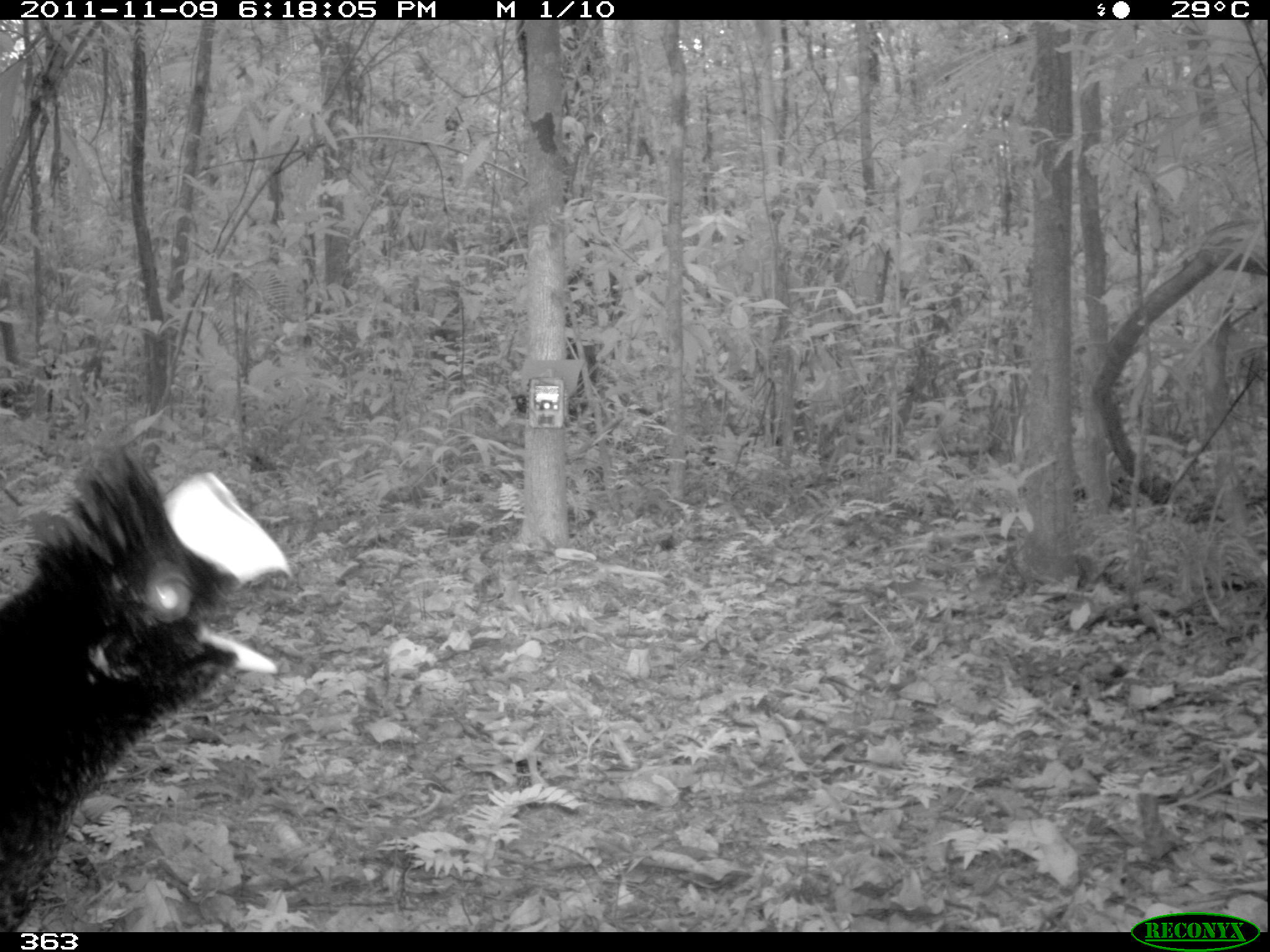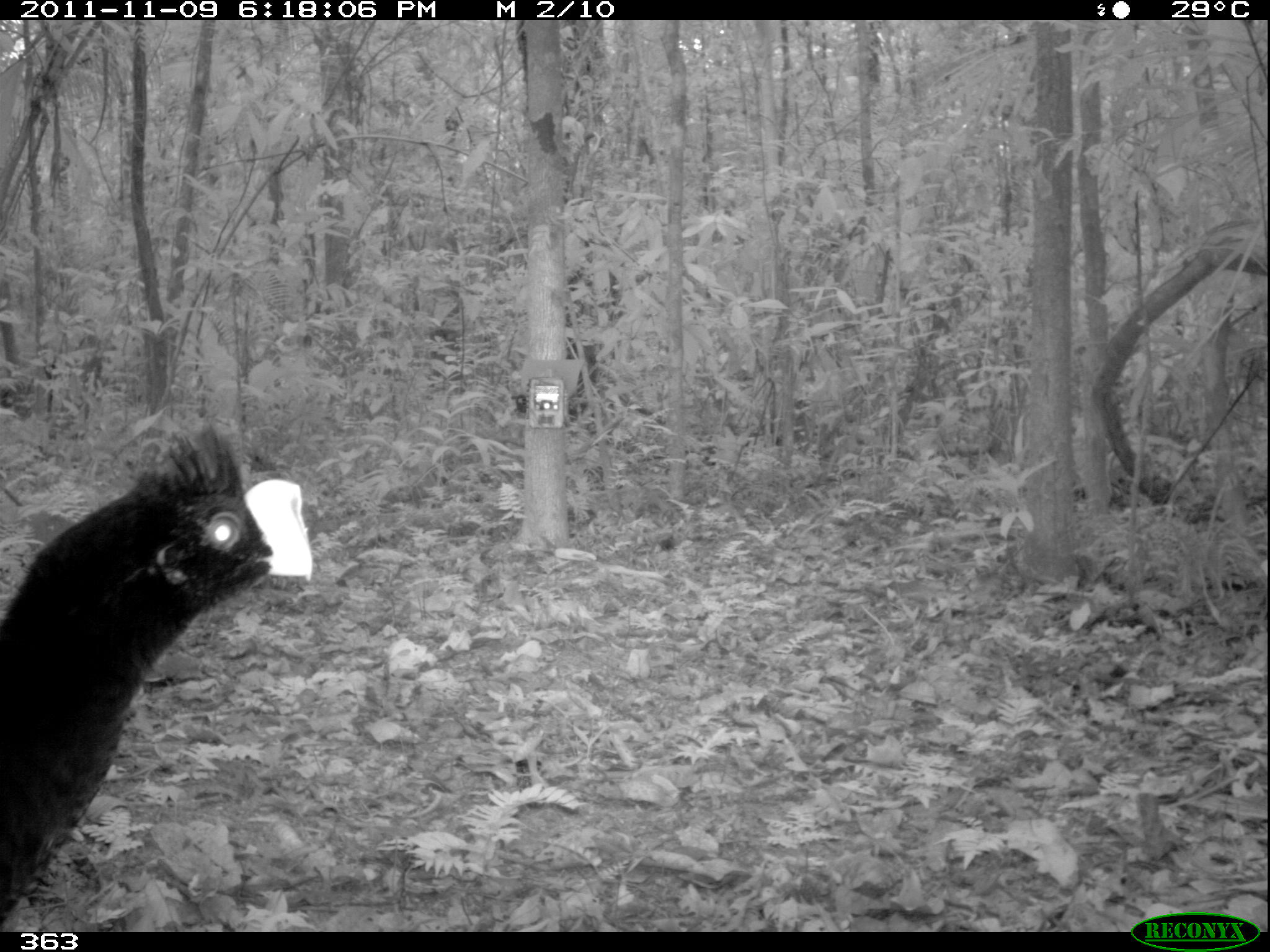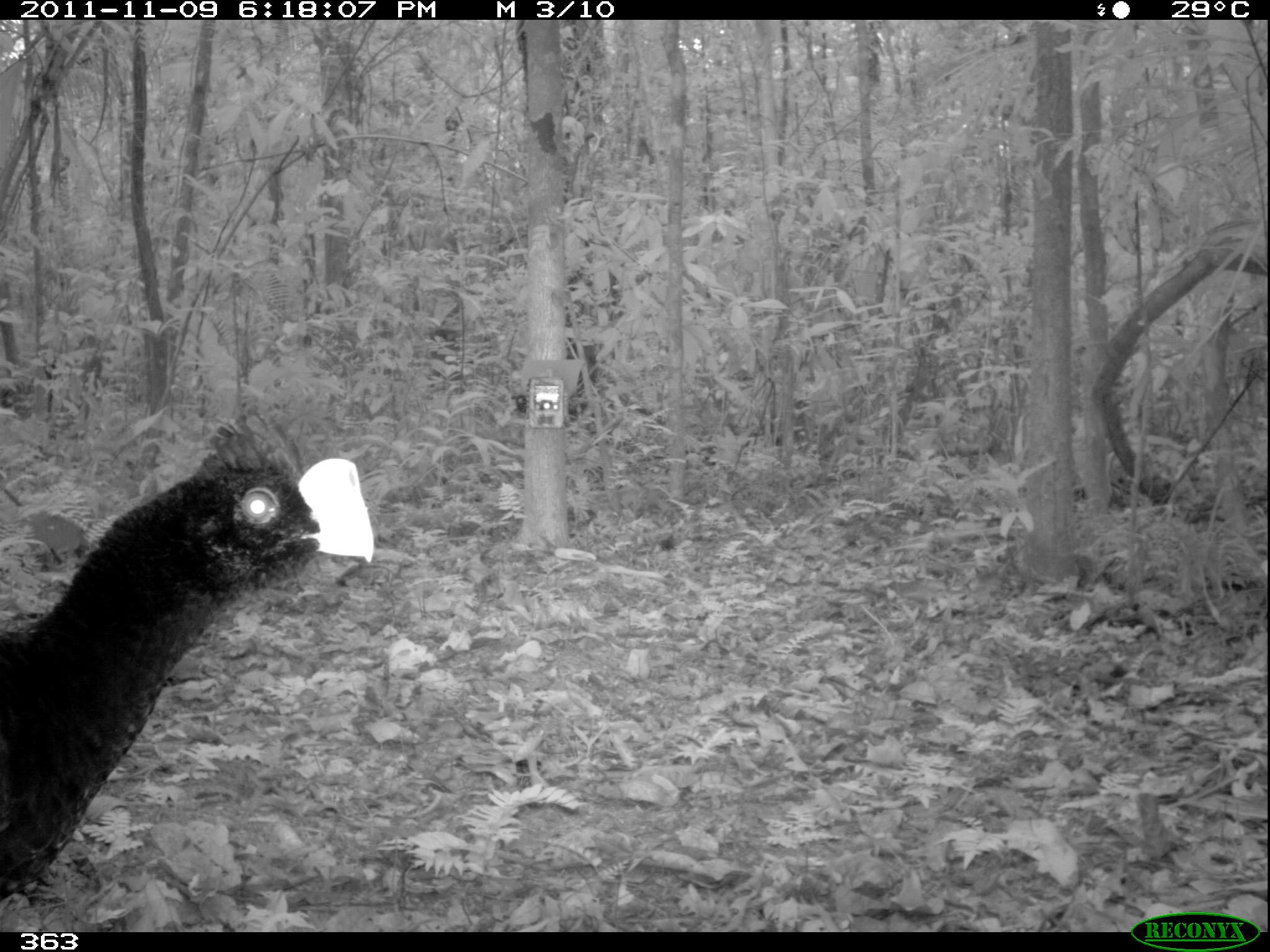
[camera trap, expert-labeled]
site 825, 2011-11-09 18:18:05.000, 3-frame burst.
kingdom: Animalia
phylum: Chordata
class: Aves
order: Galliformes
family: Cracidae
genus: Mitu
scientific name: Mitu tuberosum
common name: razor-billed curassow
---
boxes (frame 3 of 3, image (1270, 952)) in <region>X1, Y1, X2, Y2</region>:
mitu tuberosum: <region>0, 412, 373, 897</region>